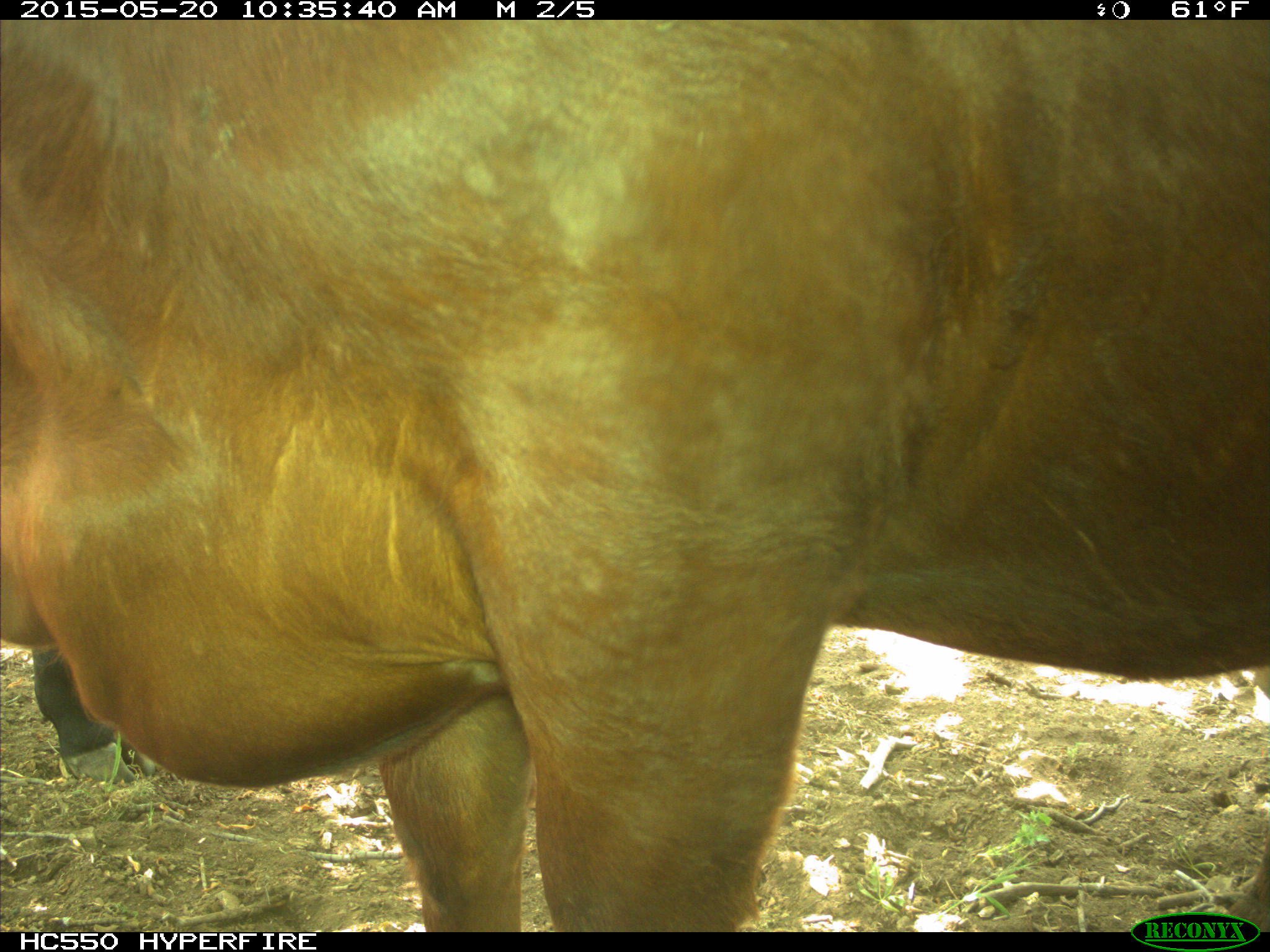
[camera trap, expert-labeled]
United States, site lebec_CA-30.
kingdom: Animalia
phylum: Chordata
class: Mammalia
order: Artiodactyla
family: Bovidae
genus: Bos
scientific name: Bos taurus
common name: domestic cow